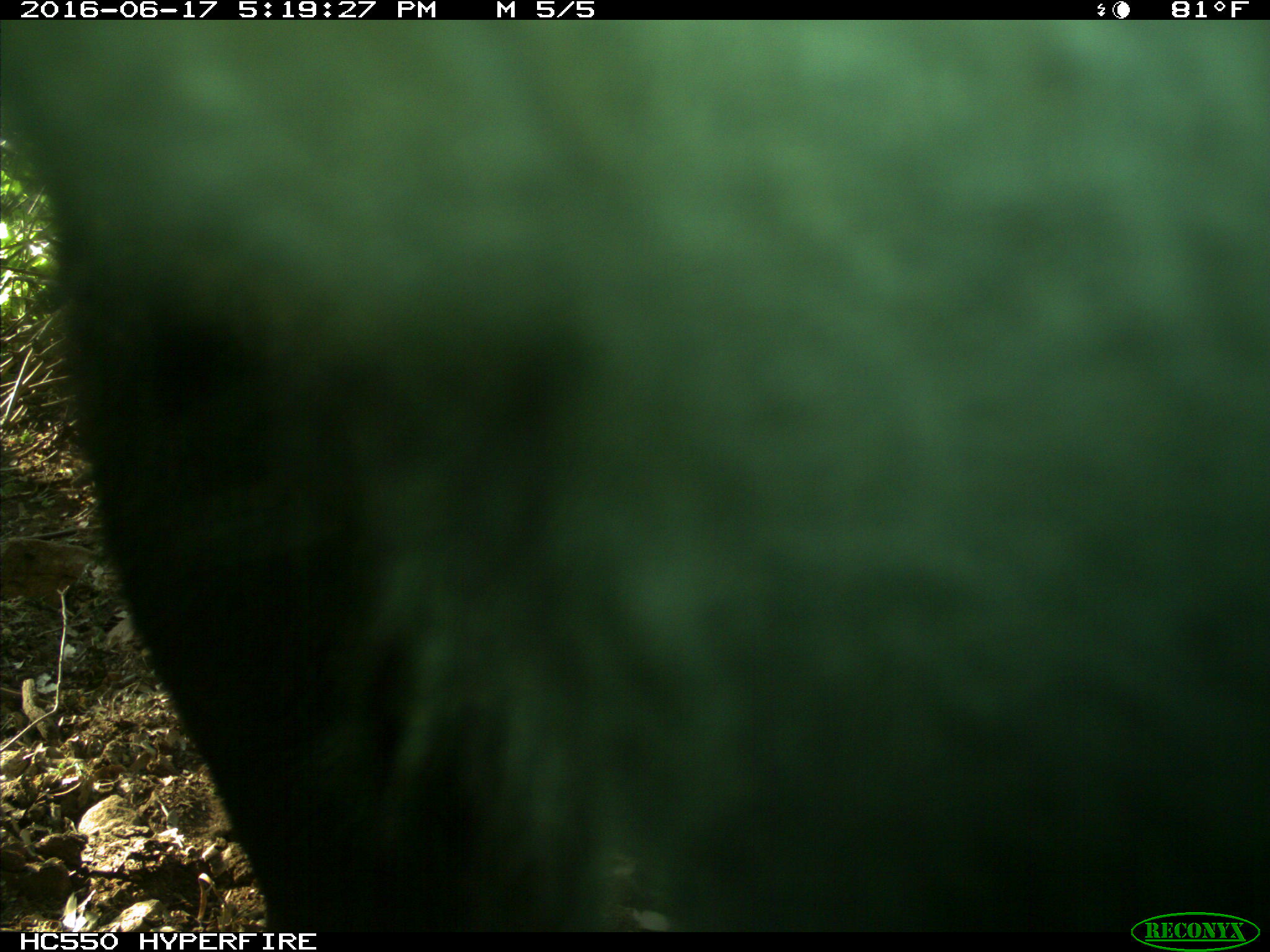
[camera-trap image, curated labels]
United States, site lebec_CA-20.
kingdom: Animalia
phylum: Chordata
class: Mammalia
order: Artiodactyla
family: Bovidae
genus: Bos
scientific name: Bos taurus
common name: domestic cow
Bos taurus (domestic cow).